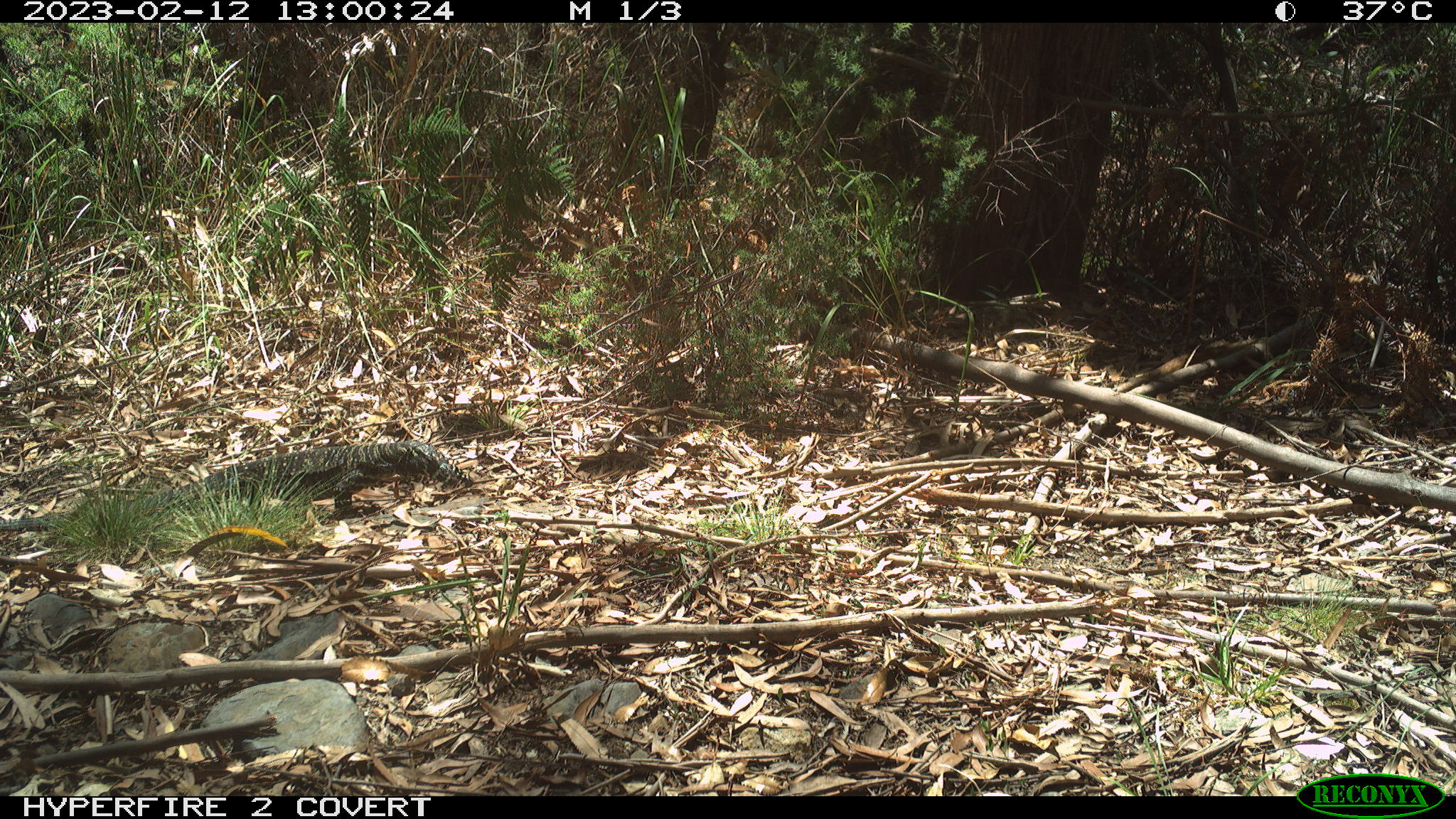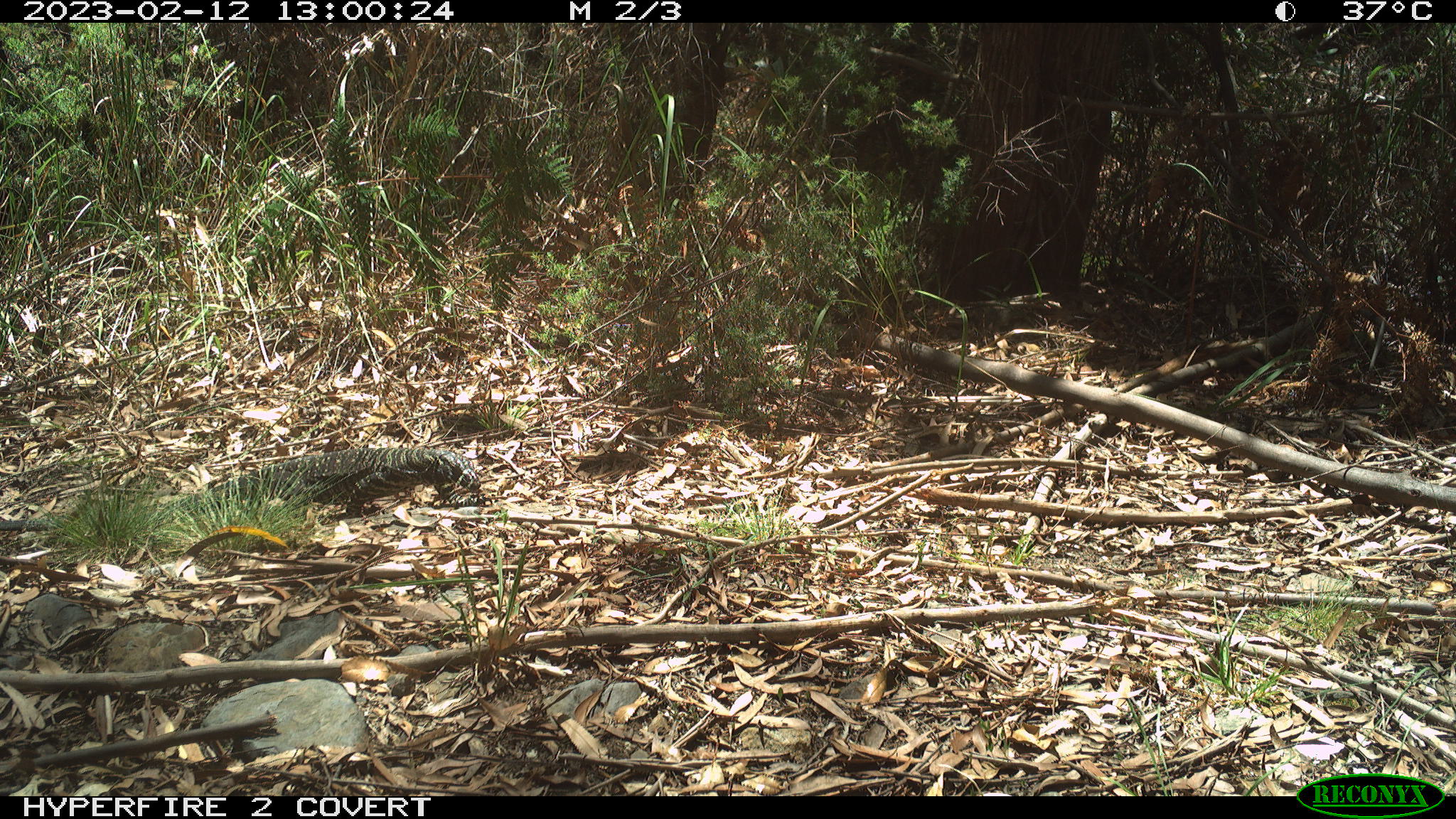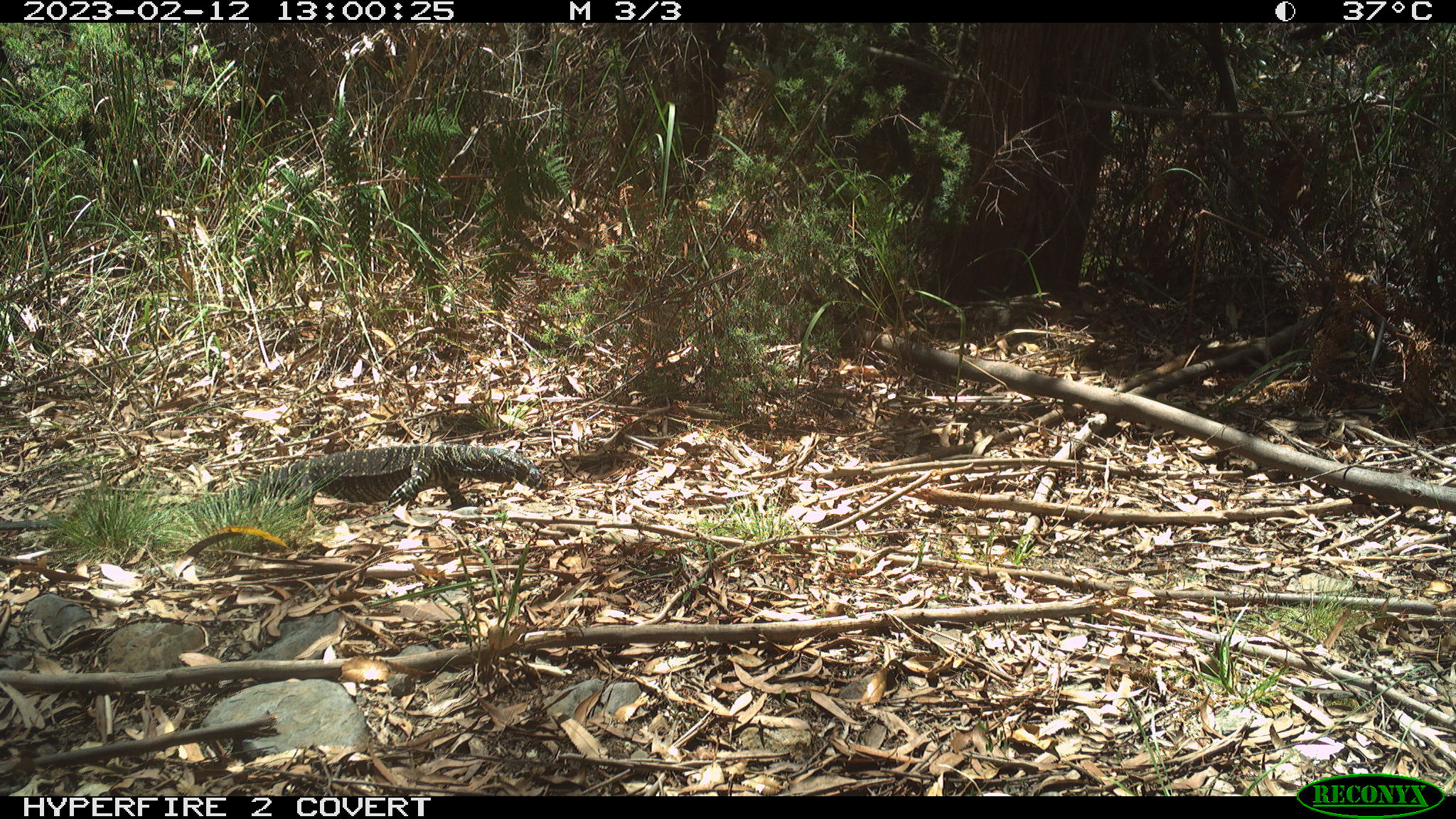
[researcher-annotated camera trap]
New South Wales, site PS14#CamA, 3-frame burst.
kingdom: Animalia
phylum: Chordata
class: Reptilia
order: Squamata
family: Varanidae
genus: Varanus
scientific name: Varanus varius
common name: lace monitor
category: goanna